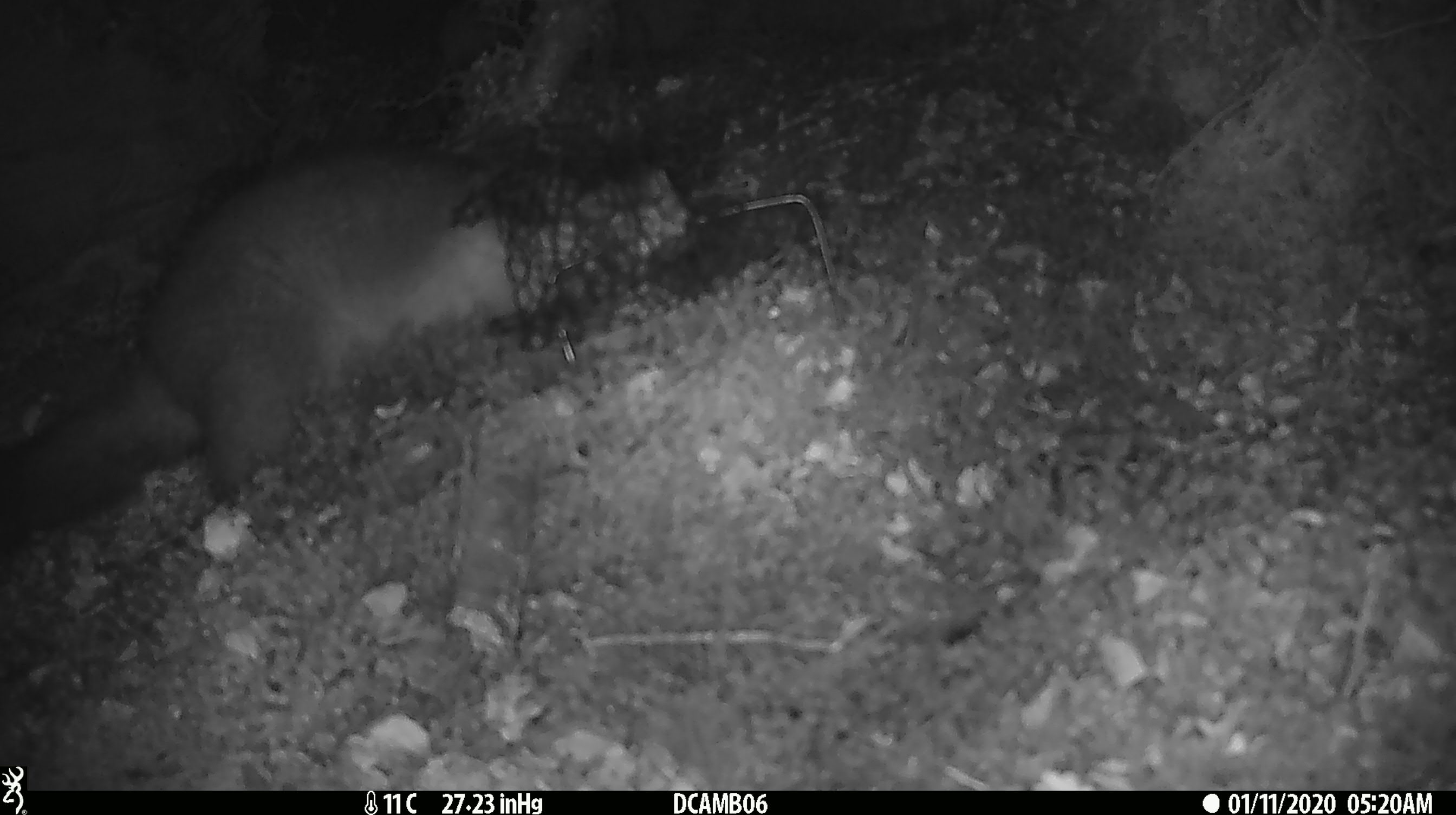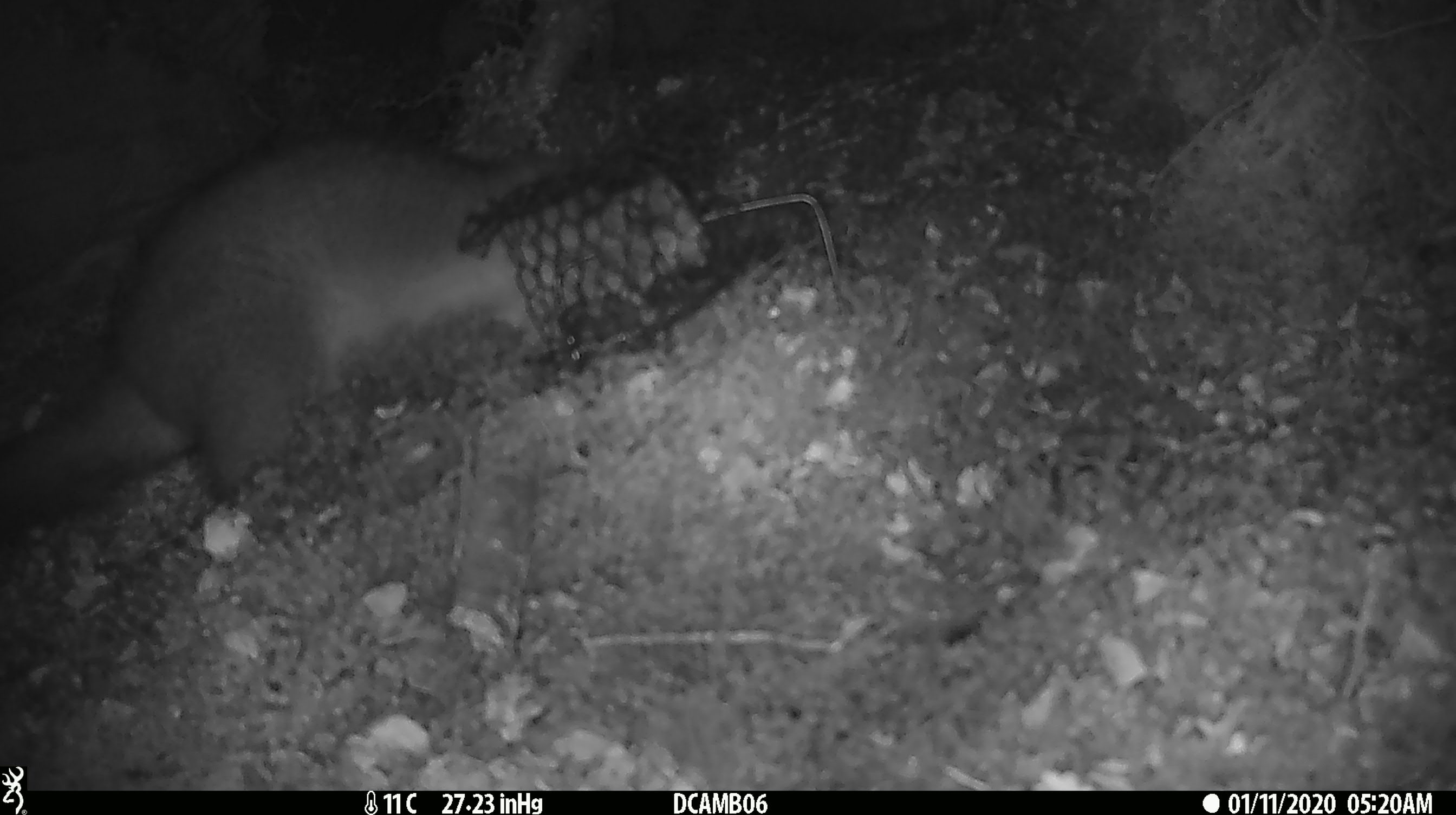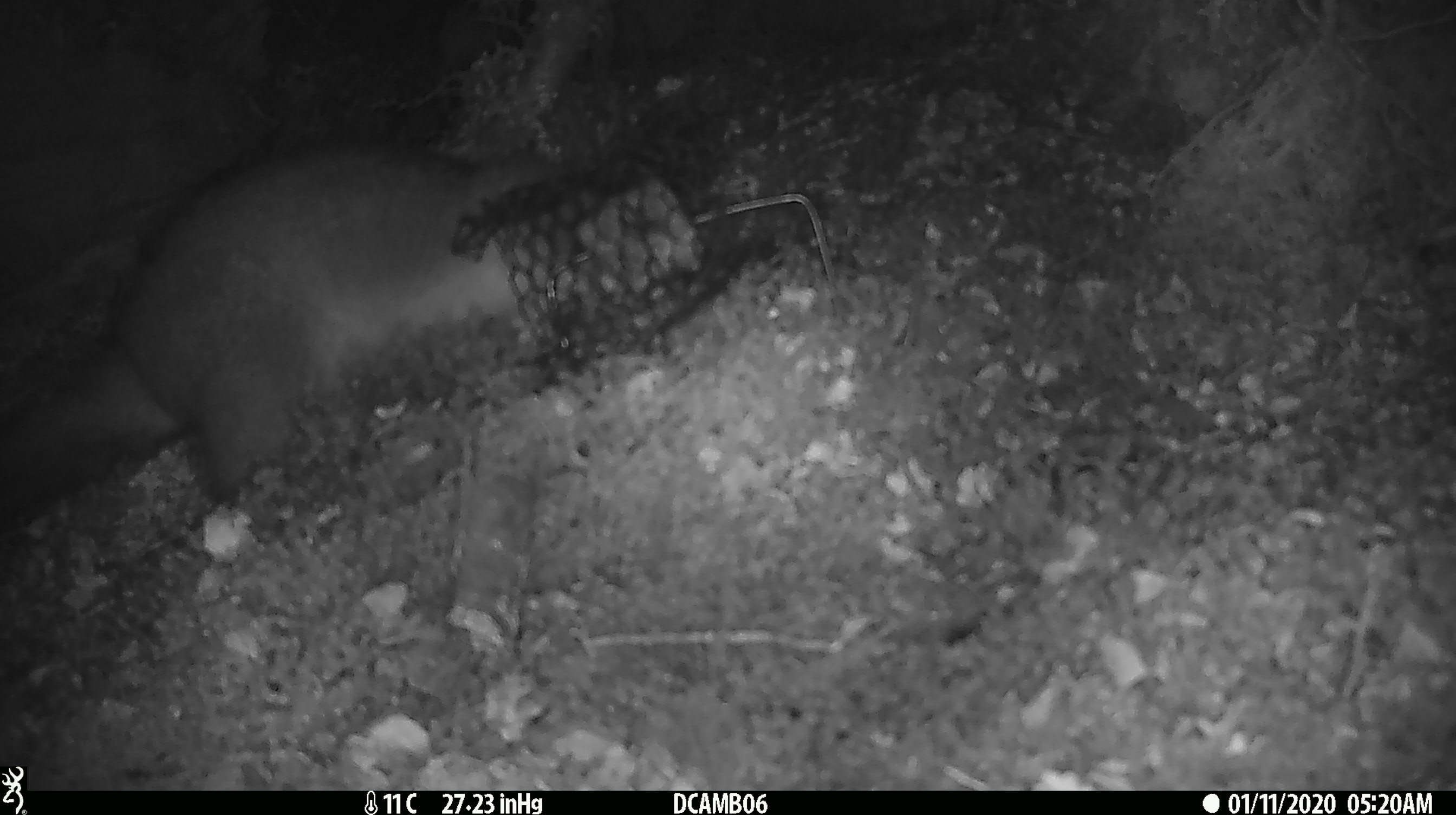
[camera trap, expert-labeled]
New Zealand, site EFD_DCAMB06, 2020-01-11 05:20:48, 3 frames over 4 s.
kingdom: Animalia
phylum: Chordata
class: Mammalia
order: Diprotodontia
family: Phalangeridae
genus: Trichosurus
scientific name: Trichosurus vulpecula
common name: common brushtail possum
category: possum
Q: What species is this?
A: Possum (common brushtail possum) (Trichosurus vulpecula).